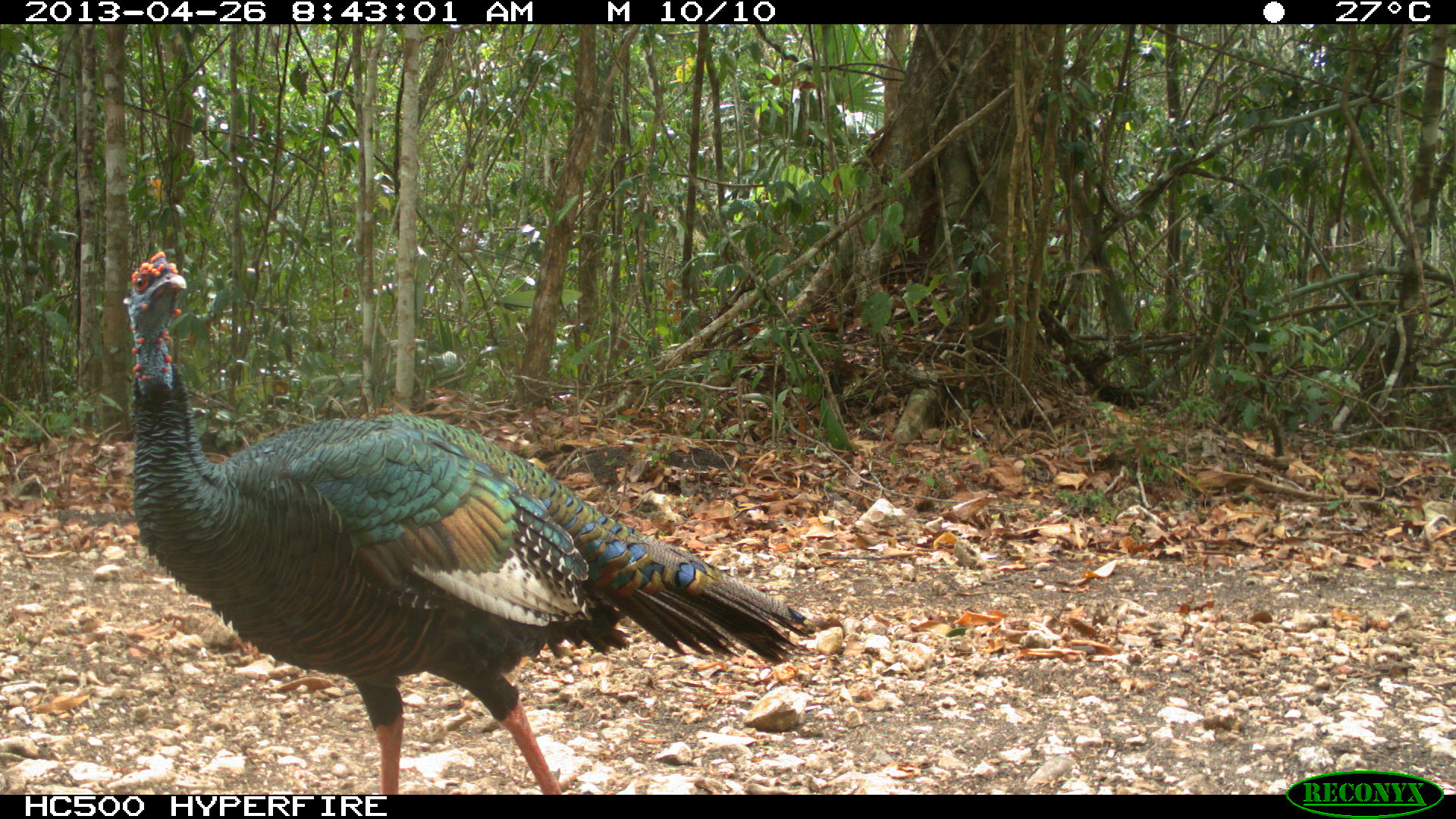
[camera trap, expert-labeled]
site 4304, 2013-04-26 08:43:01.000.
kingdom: Animalia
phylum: Chordata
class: Aves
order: Galliformes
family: Phasianidae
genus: Meleagris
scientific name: Meleagris ocellata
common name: ocellated turkey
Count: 2.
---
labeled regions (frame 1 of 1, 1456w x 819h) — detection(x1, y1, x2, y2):
meleagris ocellata: detection(125, 249, 815, 789)